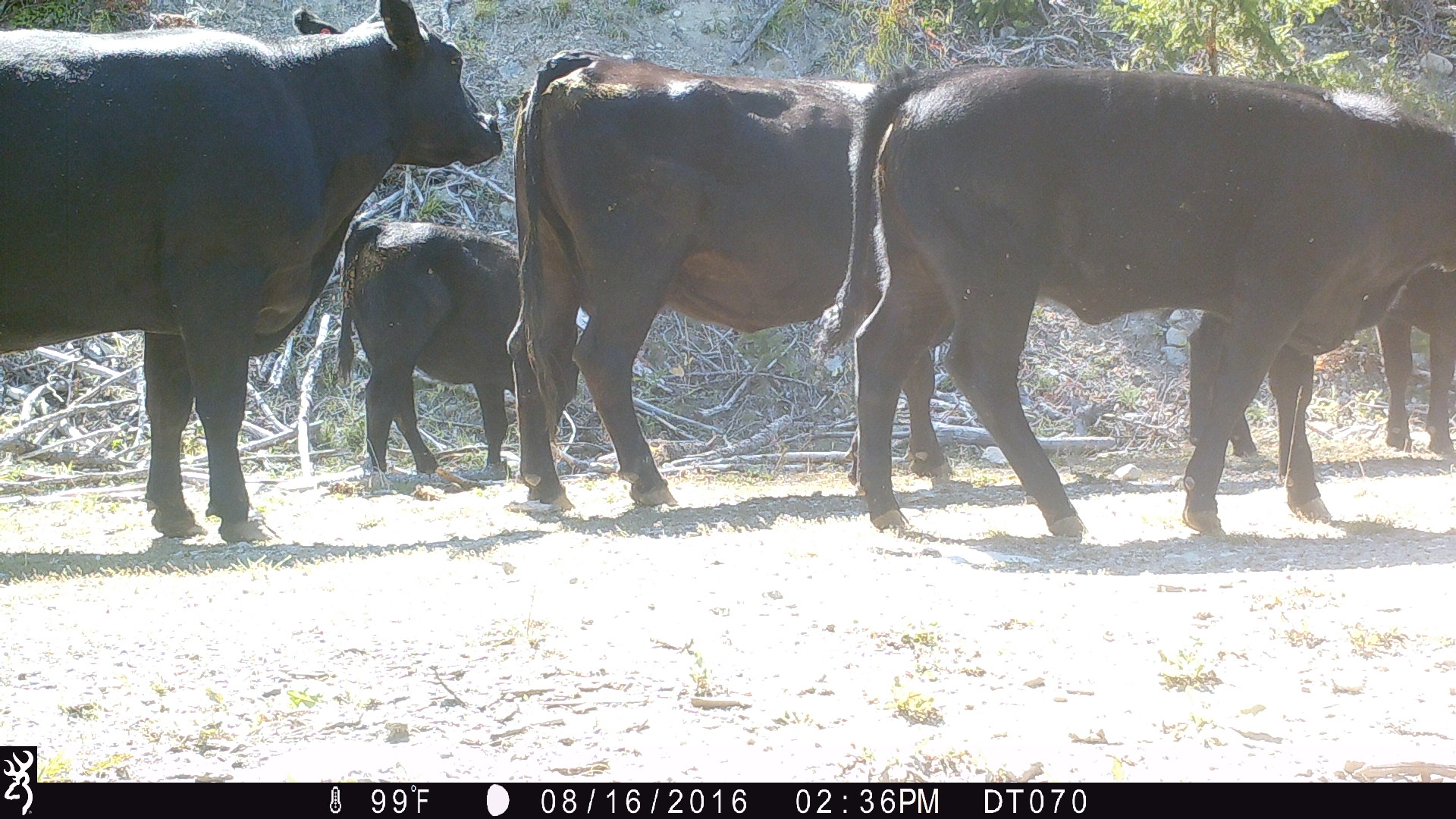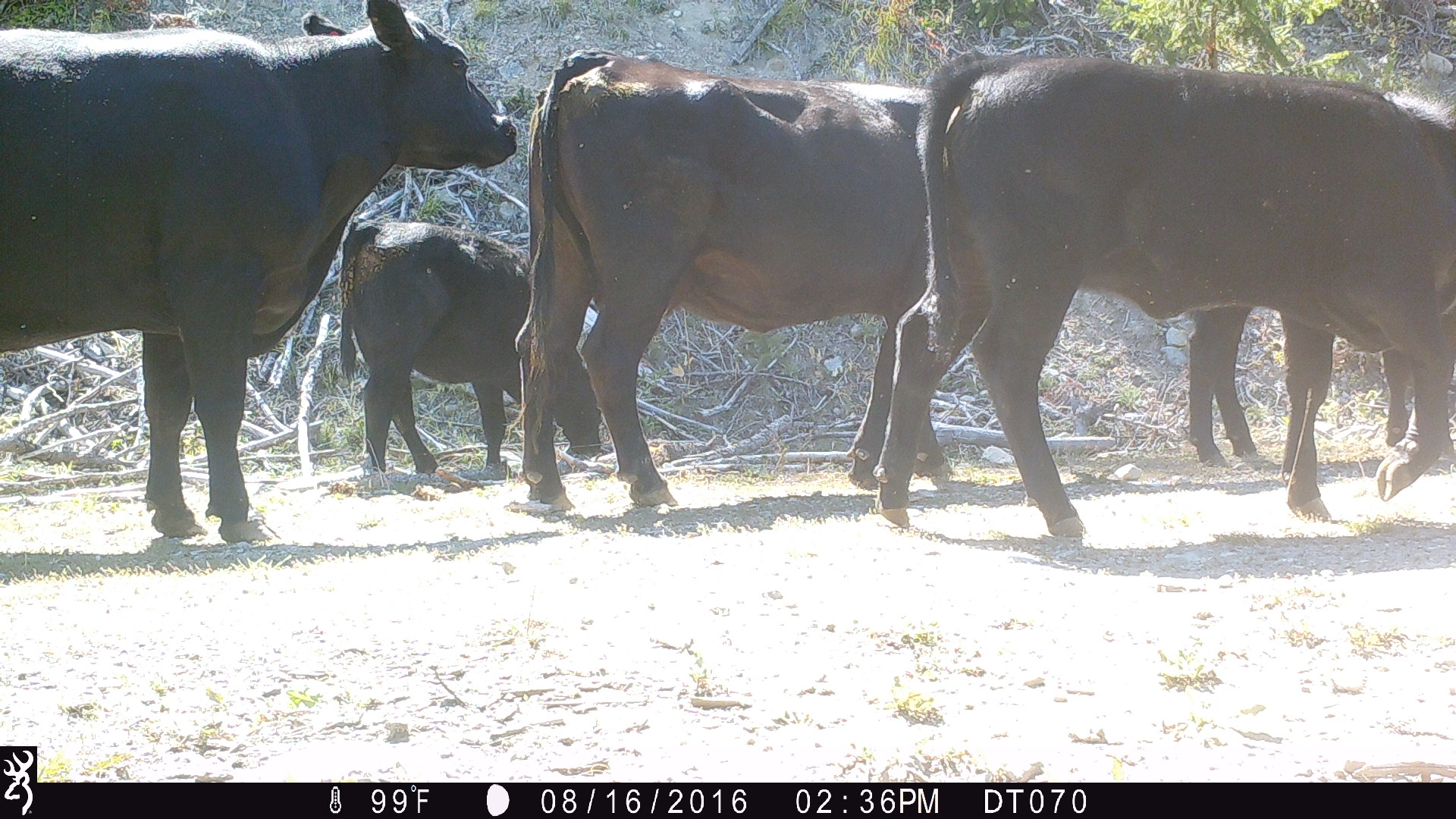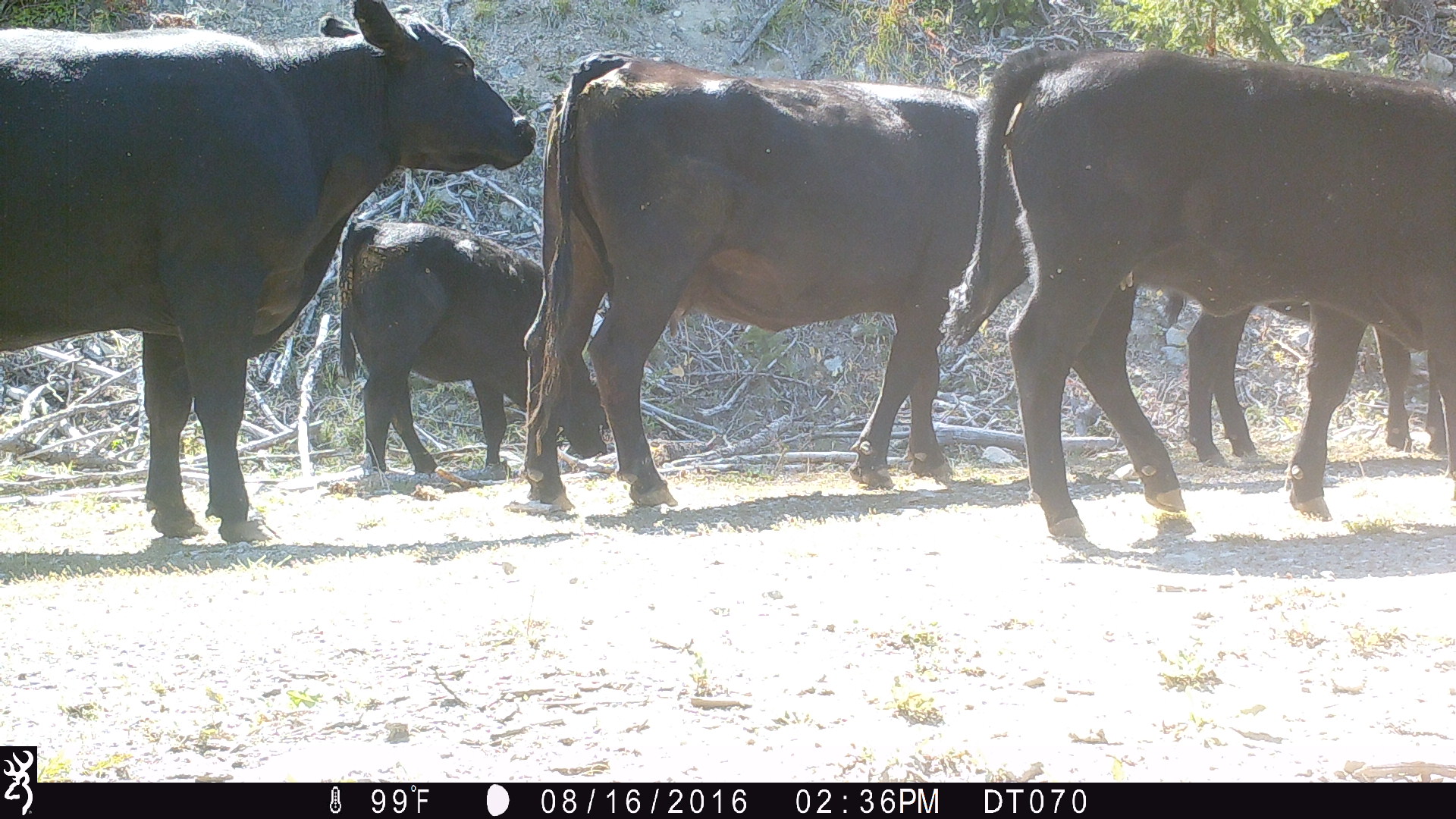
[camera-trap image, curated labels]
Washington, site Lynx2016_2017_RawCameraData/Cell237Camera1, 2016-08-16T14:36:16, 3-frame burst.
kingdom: Animalia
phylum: Chordata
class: Mammalia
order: Artiodactyla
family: Bovidae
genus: Bos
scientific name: Bos taurus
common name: domestic cattle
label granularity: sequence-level